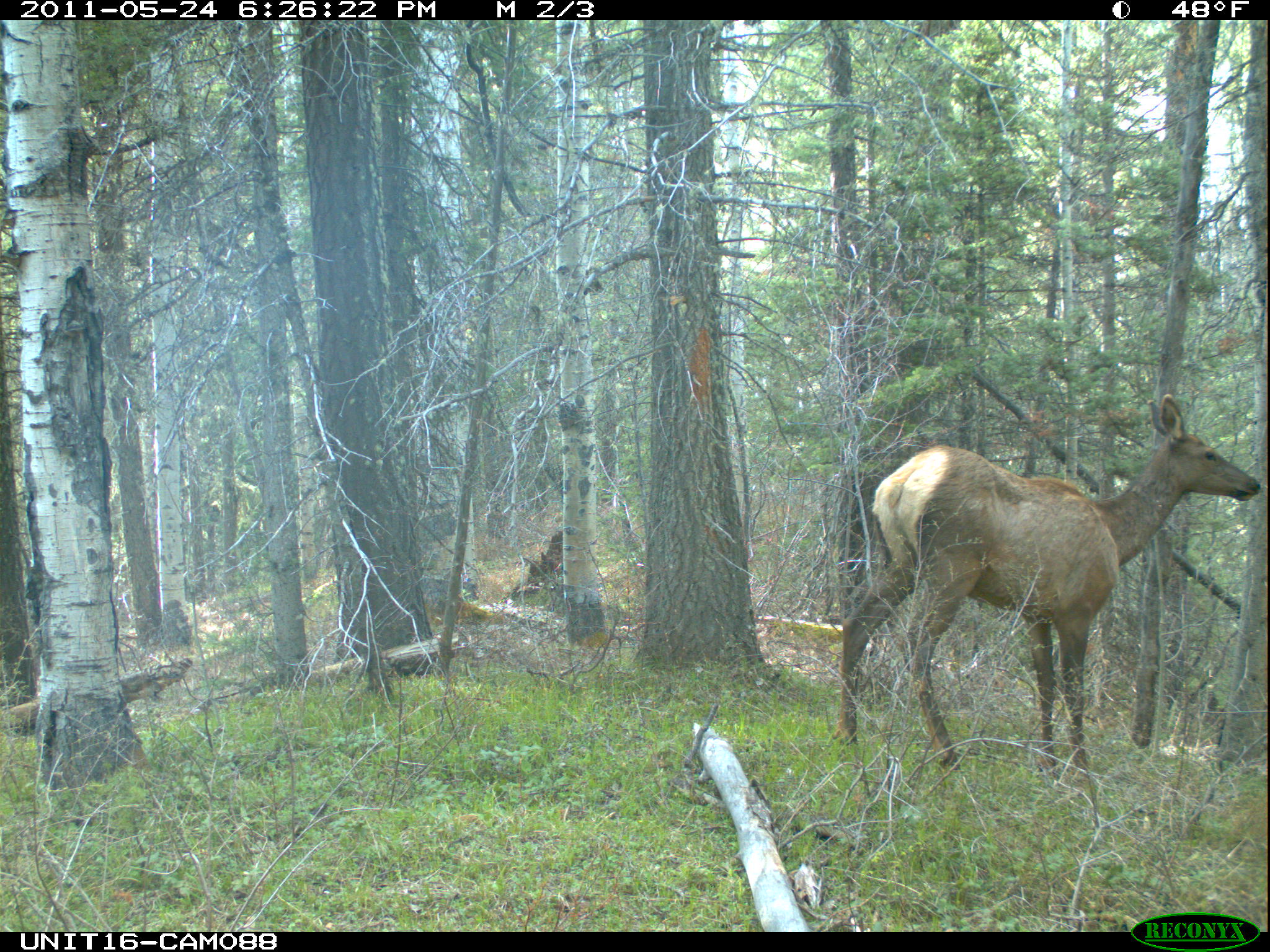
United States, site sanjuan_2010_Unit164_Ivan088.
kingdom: Animalia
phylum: Chordata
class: Mammalia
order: Artiodactyla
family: Cervidae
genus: Cervus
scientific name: Cervus elaphus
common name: red deer